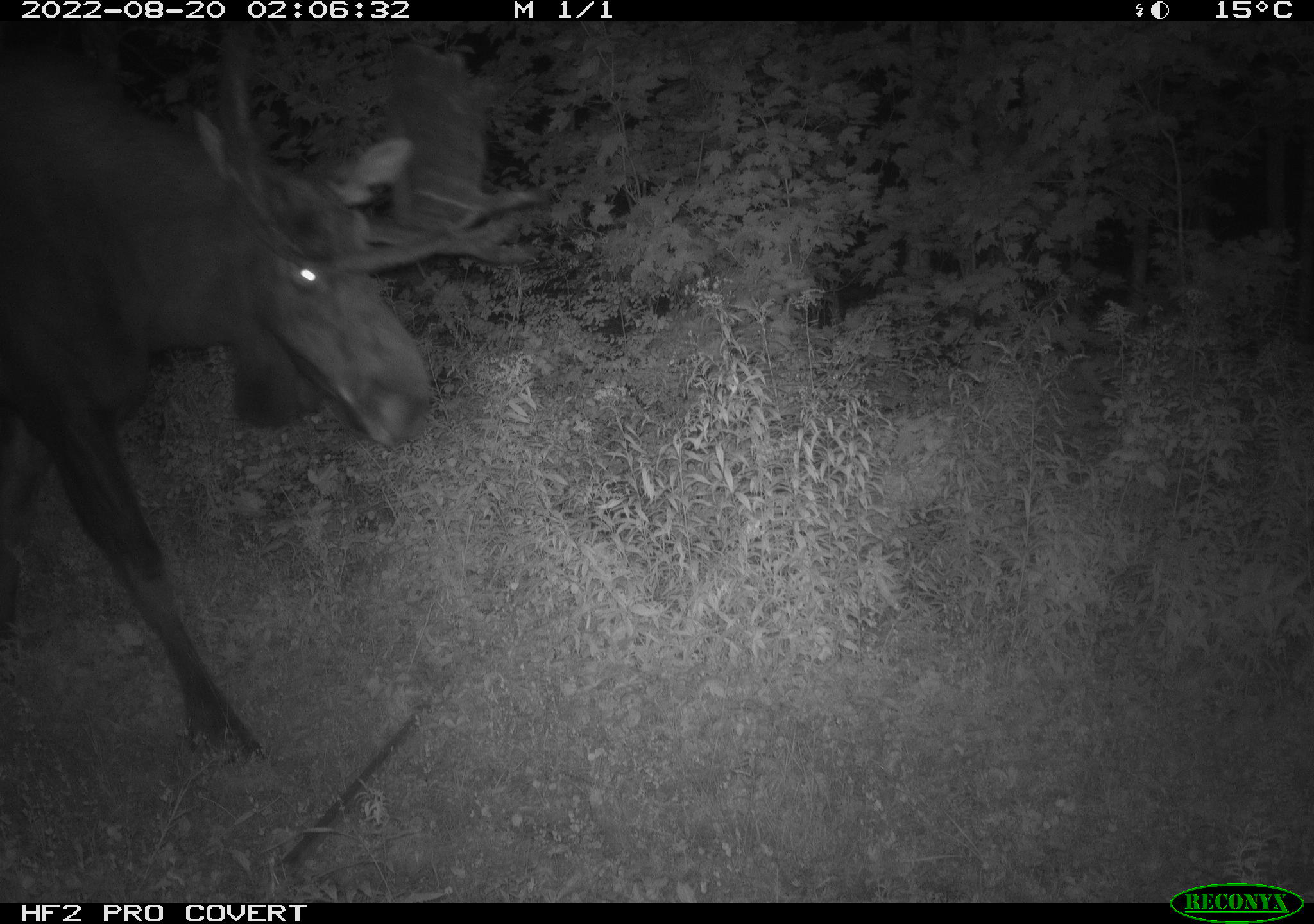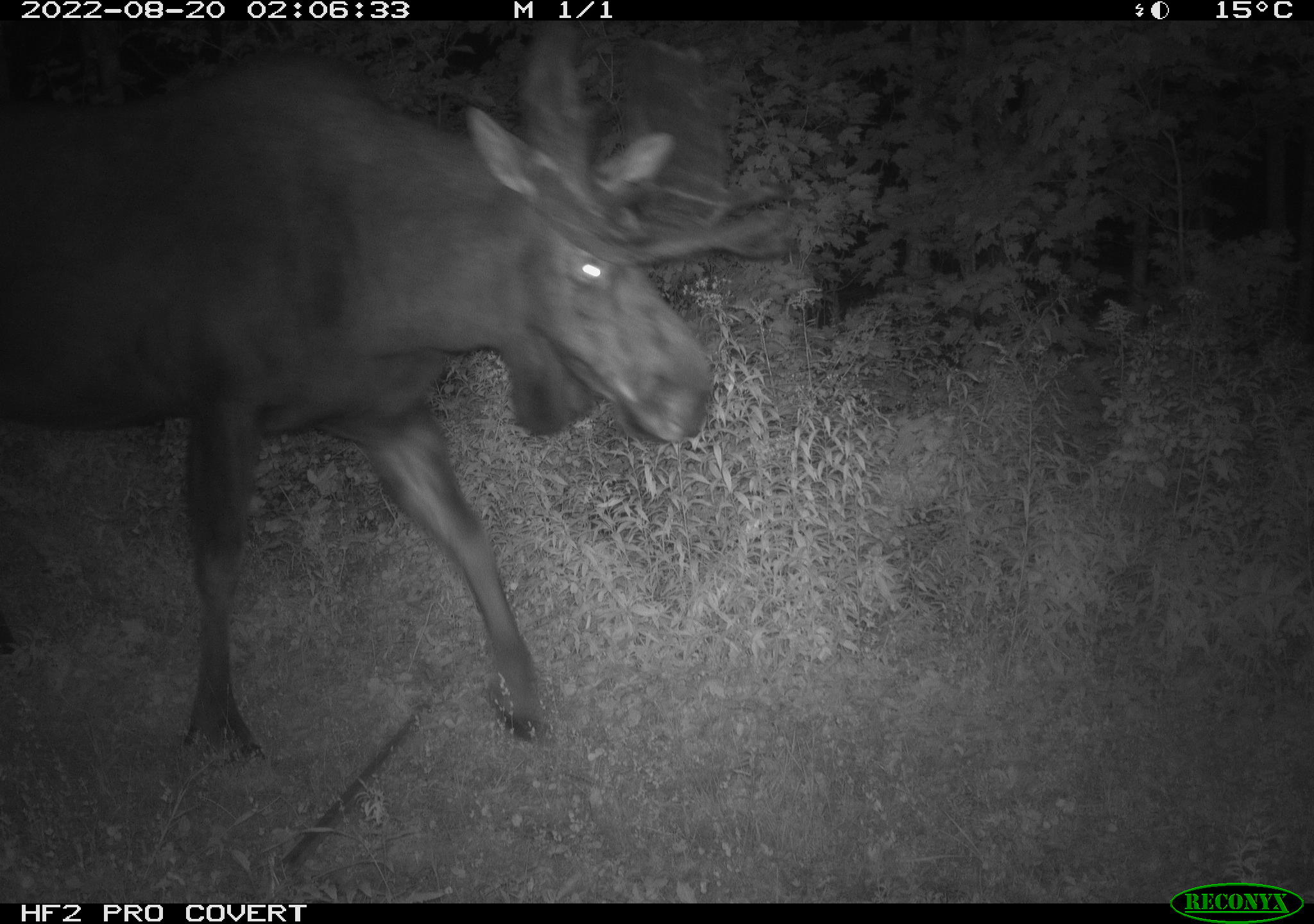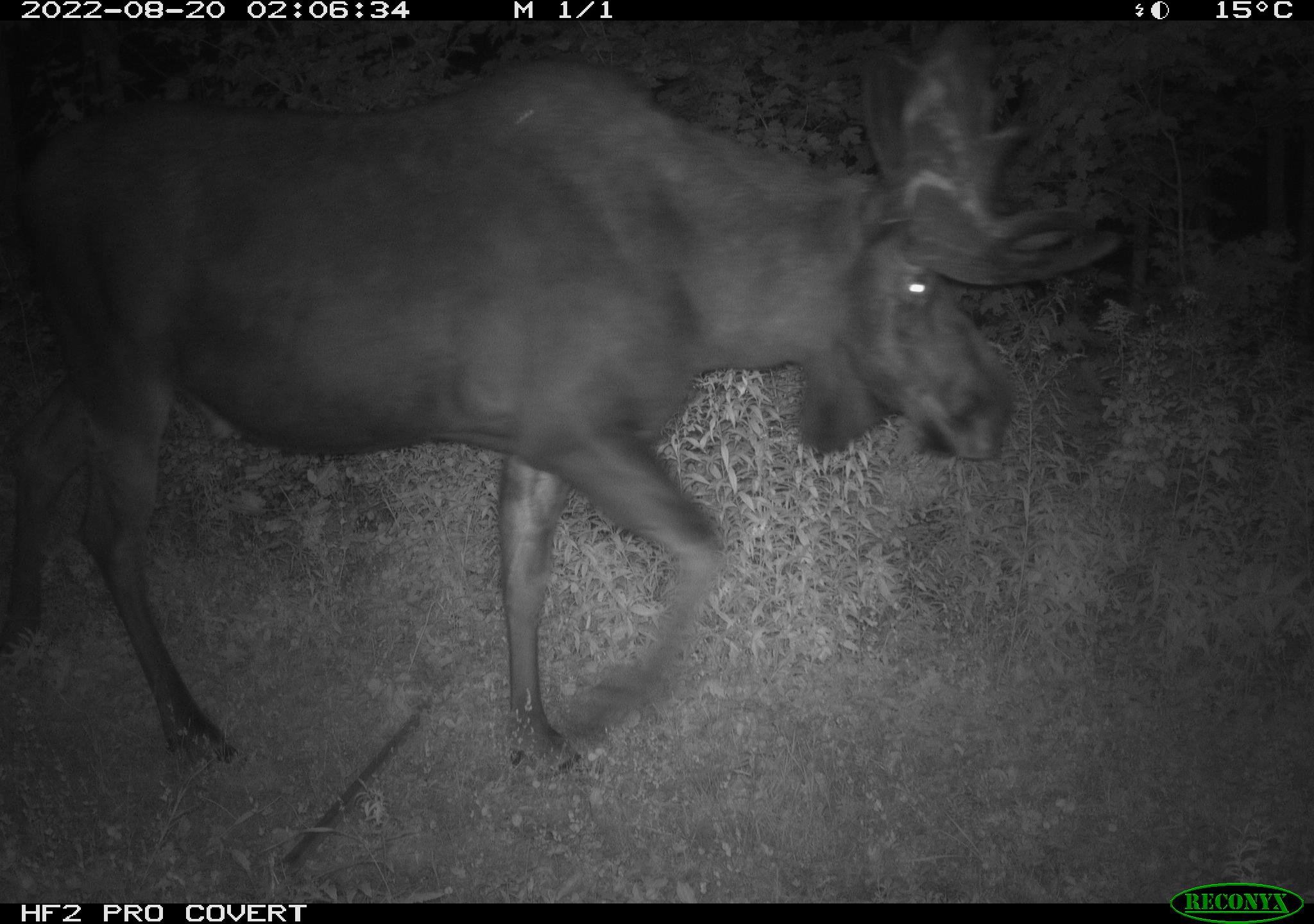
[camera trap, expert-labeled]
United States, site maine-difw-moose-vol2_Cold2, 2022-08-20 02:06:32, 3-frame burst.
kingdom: Animalia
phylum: Chordata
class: Mammalia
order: Artiodactyla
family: Cervidae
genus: Alces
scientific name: Alces alces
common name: moose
Moose (Alces alces).